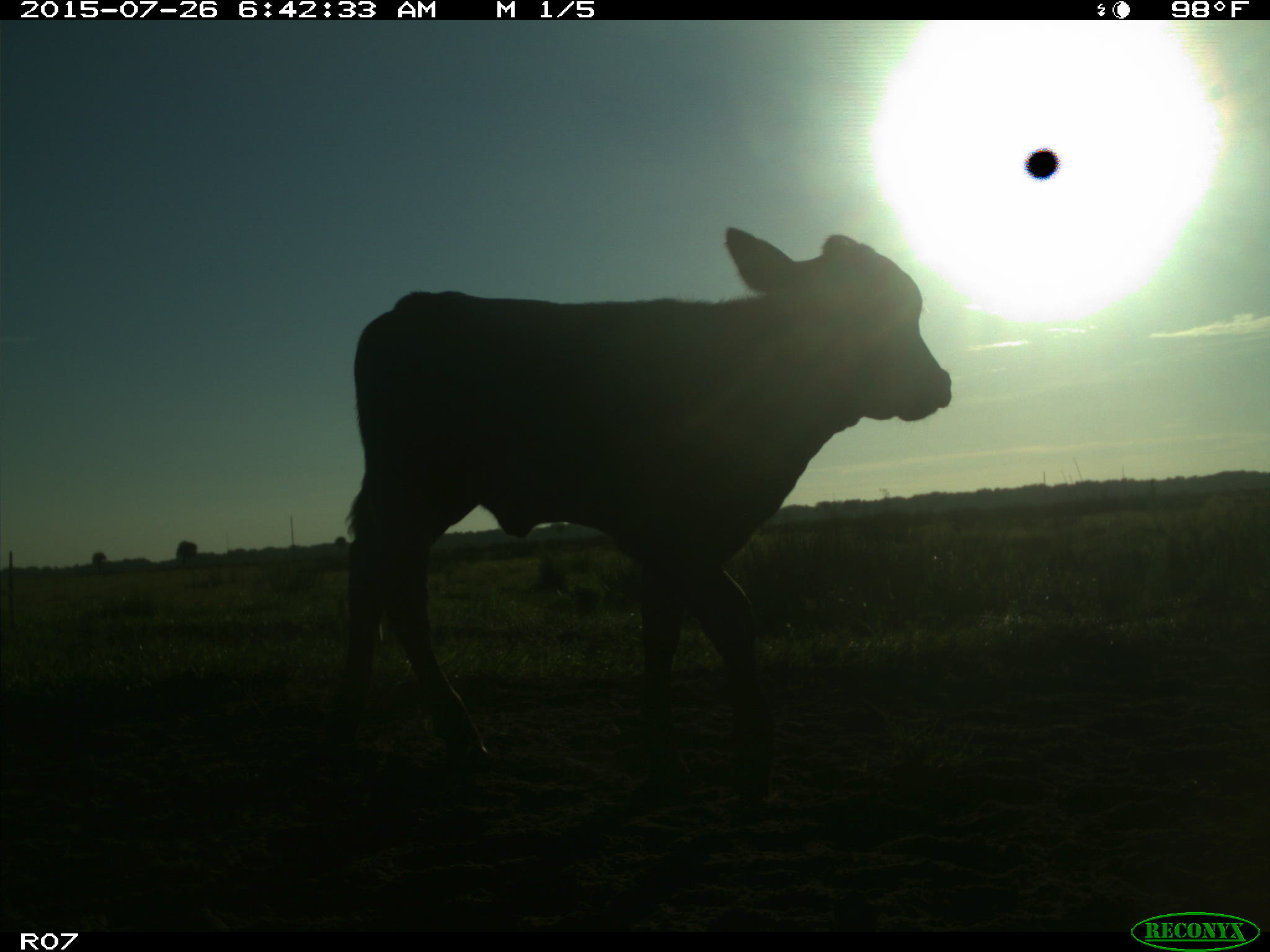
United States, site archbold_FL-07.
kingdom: Animalia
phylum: Chordata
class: Mammalia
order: Artiodactyla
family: Bovidae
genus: Bos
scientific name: Bos taurus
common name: domestic cow